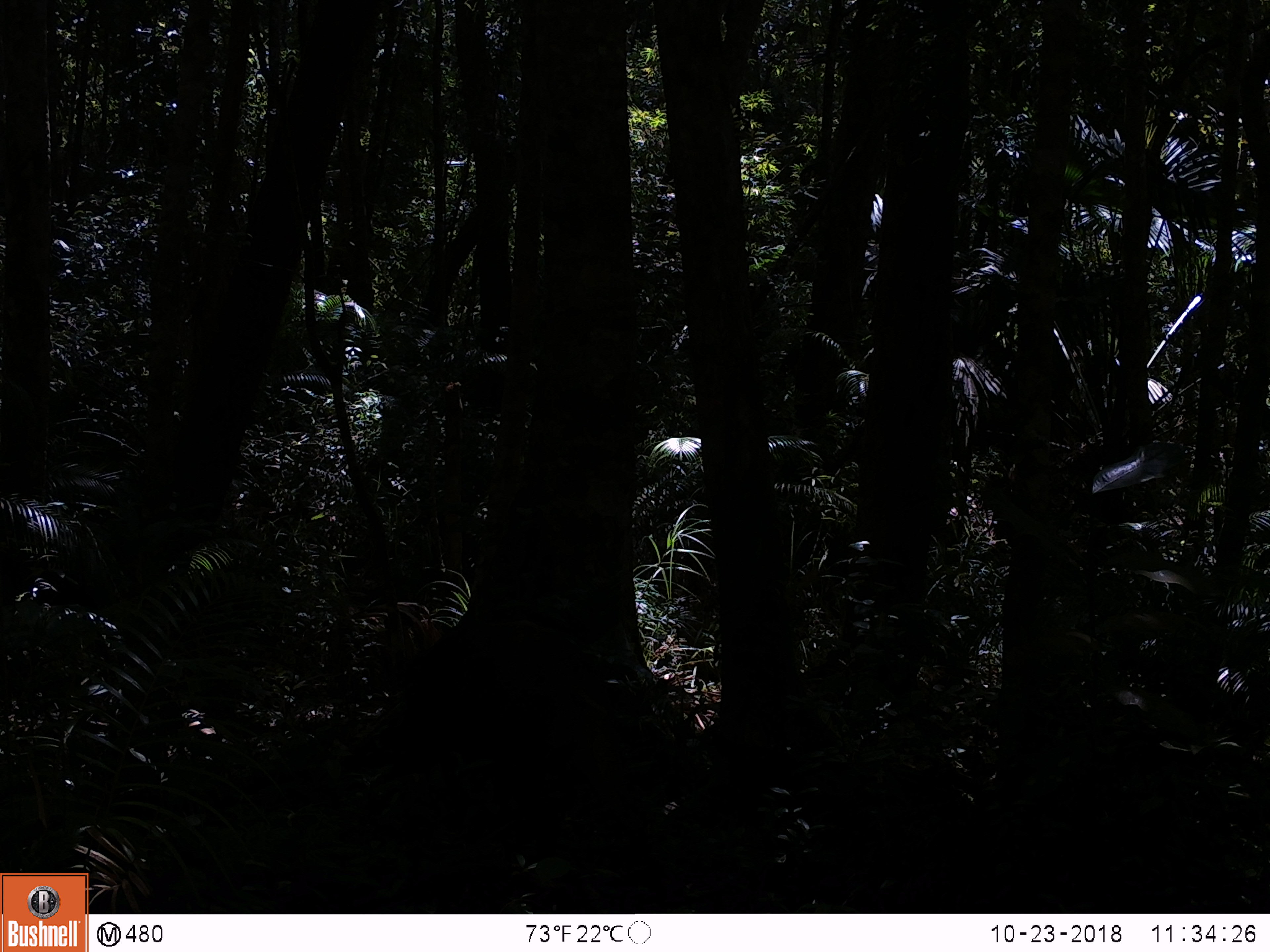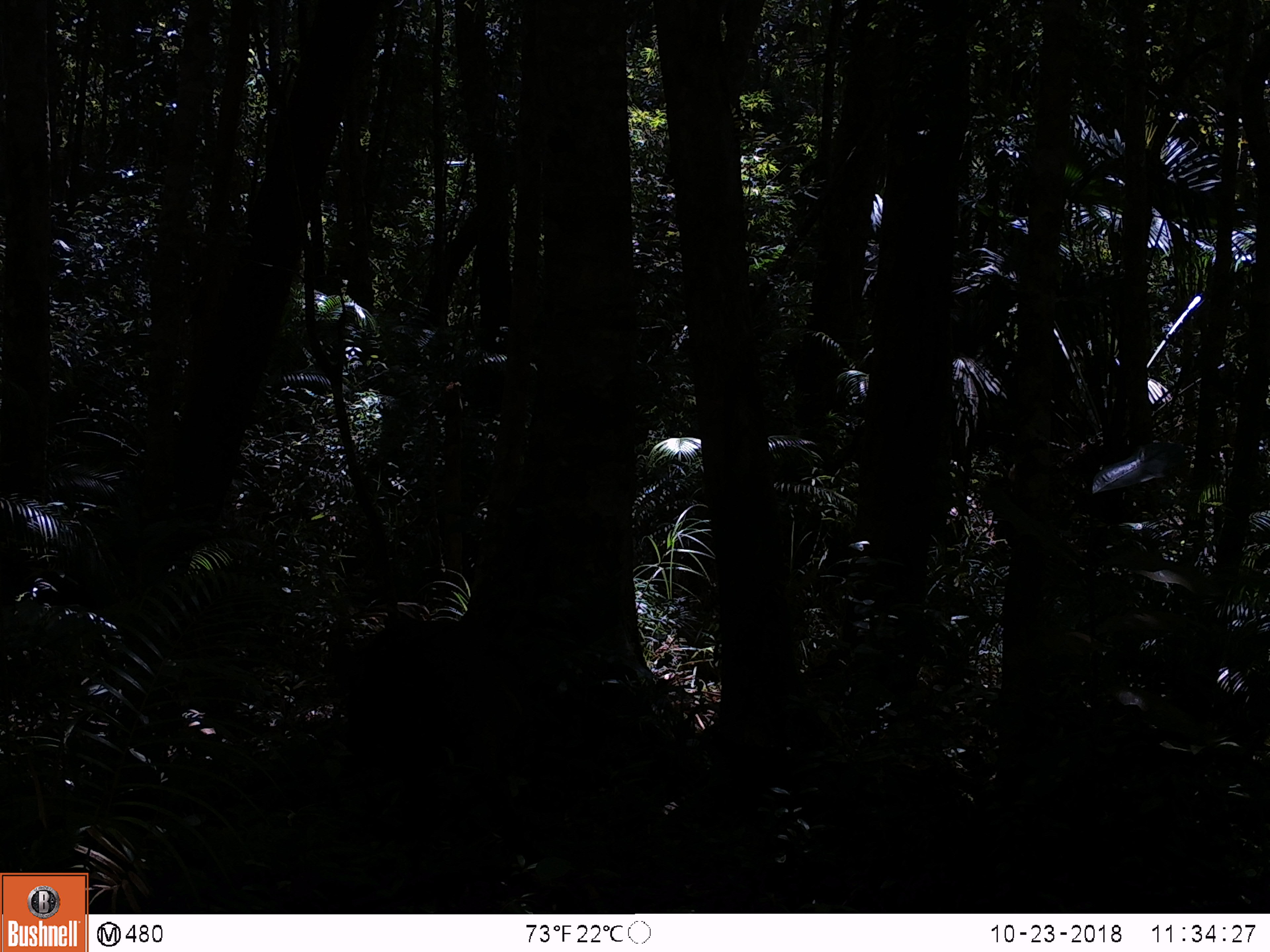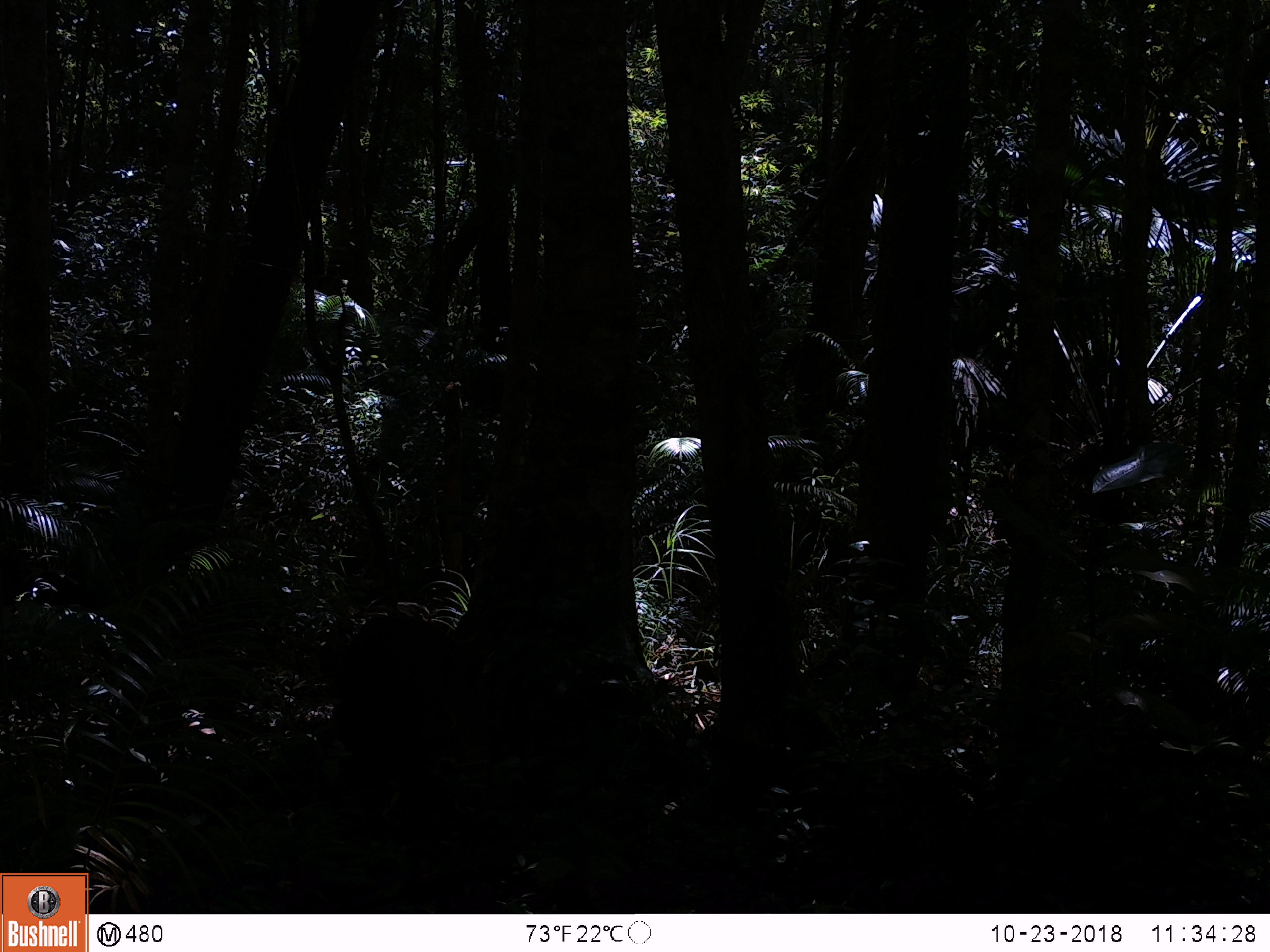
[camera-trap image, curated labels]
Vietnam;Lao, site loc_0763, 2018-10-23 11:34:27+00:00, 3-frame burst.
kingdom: Animalia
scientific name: Animalia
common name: animal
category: unidentified animal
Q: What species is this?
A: Unidentified animal (animal) (Animalia).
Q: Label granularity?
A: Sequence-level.